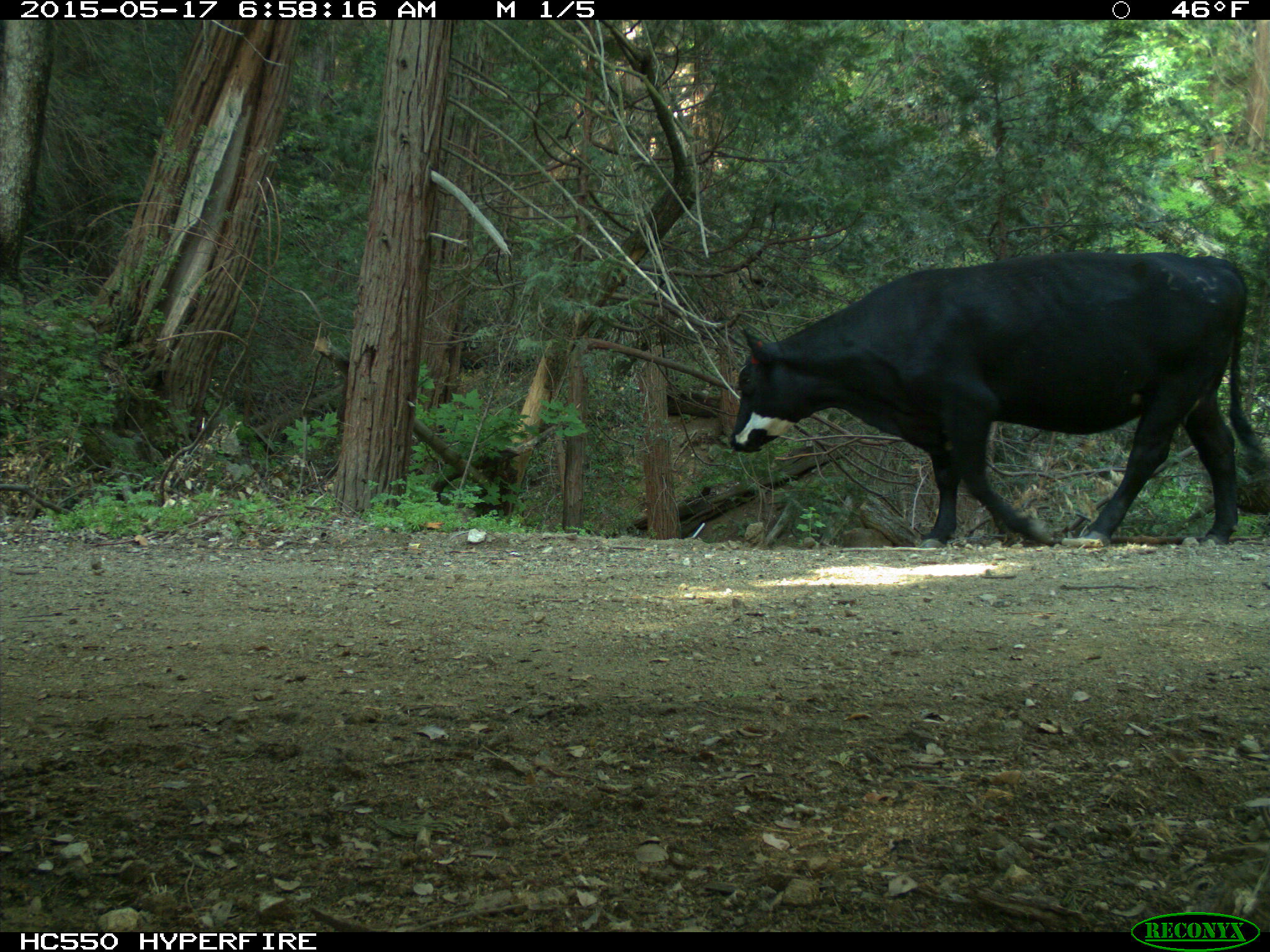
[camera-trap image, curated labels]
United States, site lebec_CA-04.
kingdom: Animalia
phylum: Chordata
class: Mammalia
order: Artiodactyla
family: Bovidae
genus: Bos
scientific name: Bos taurus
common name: domestic cow